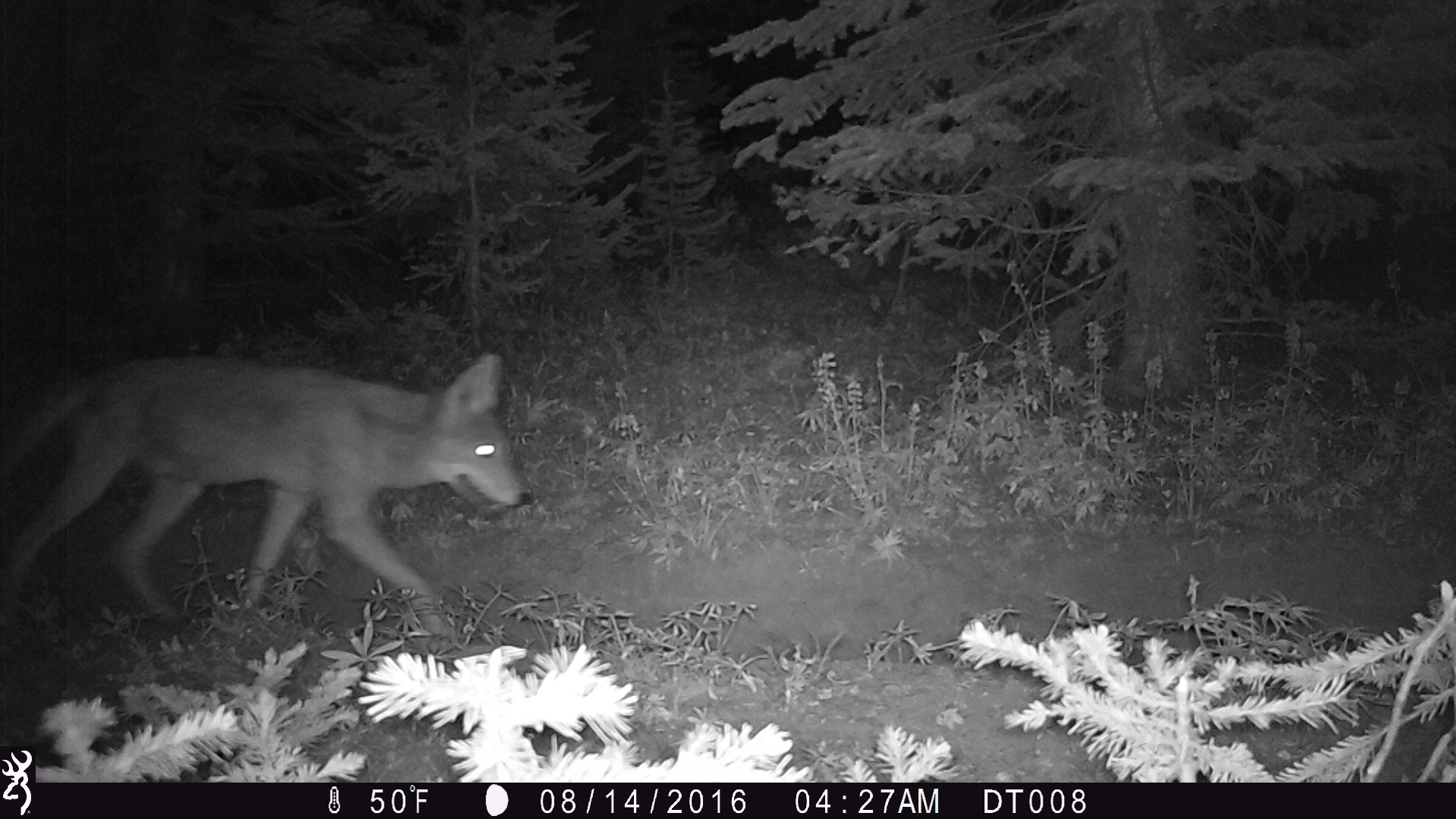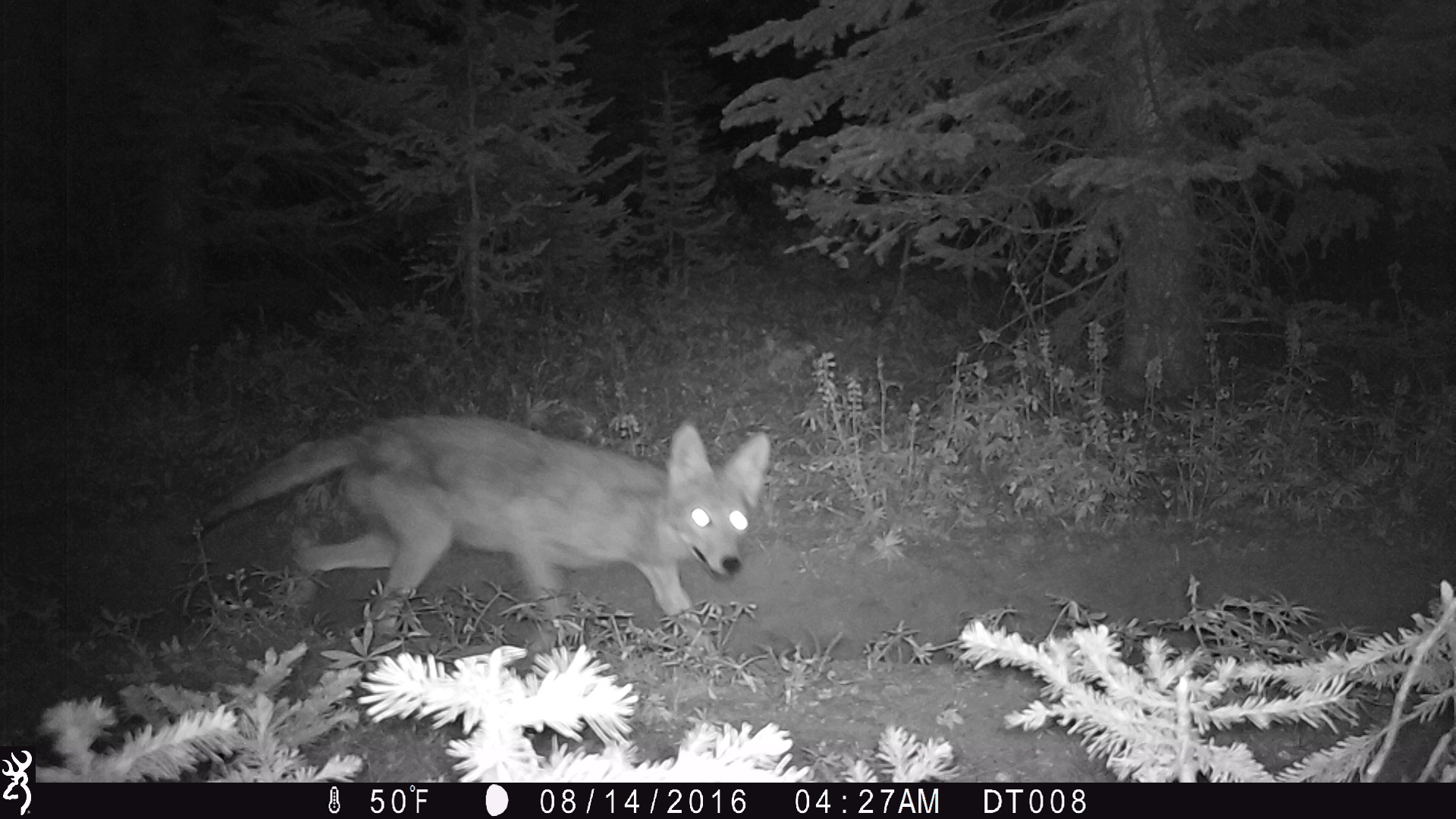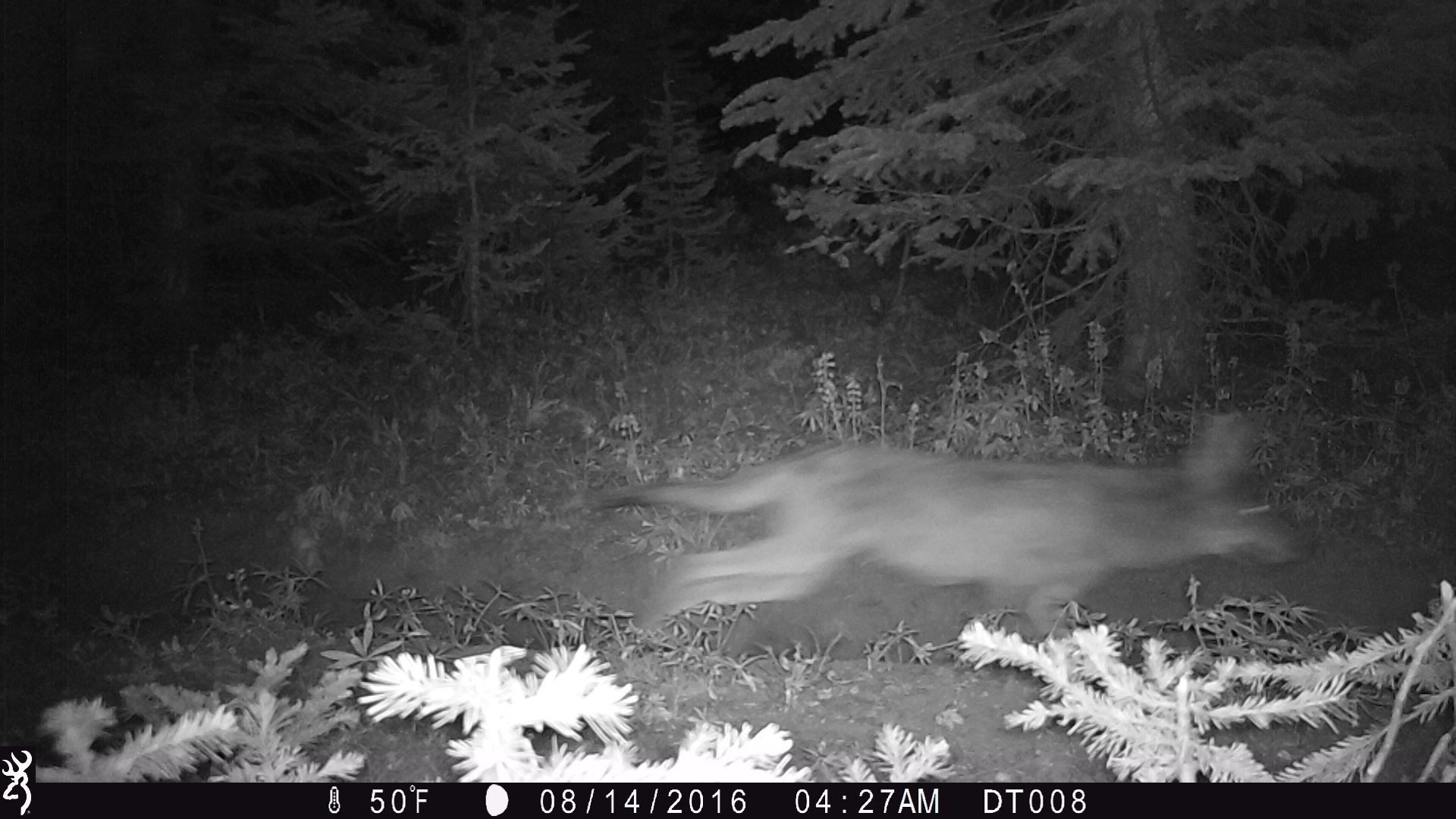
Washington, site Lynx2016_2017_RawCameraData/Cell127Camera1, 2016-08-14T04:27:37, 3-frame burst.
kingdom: Animalia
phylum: Chordata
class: Mammalia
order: Carnivora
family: Canidae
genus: Canis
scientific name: Canis latrans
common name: coyote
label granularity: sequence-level